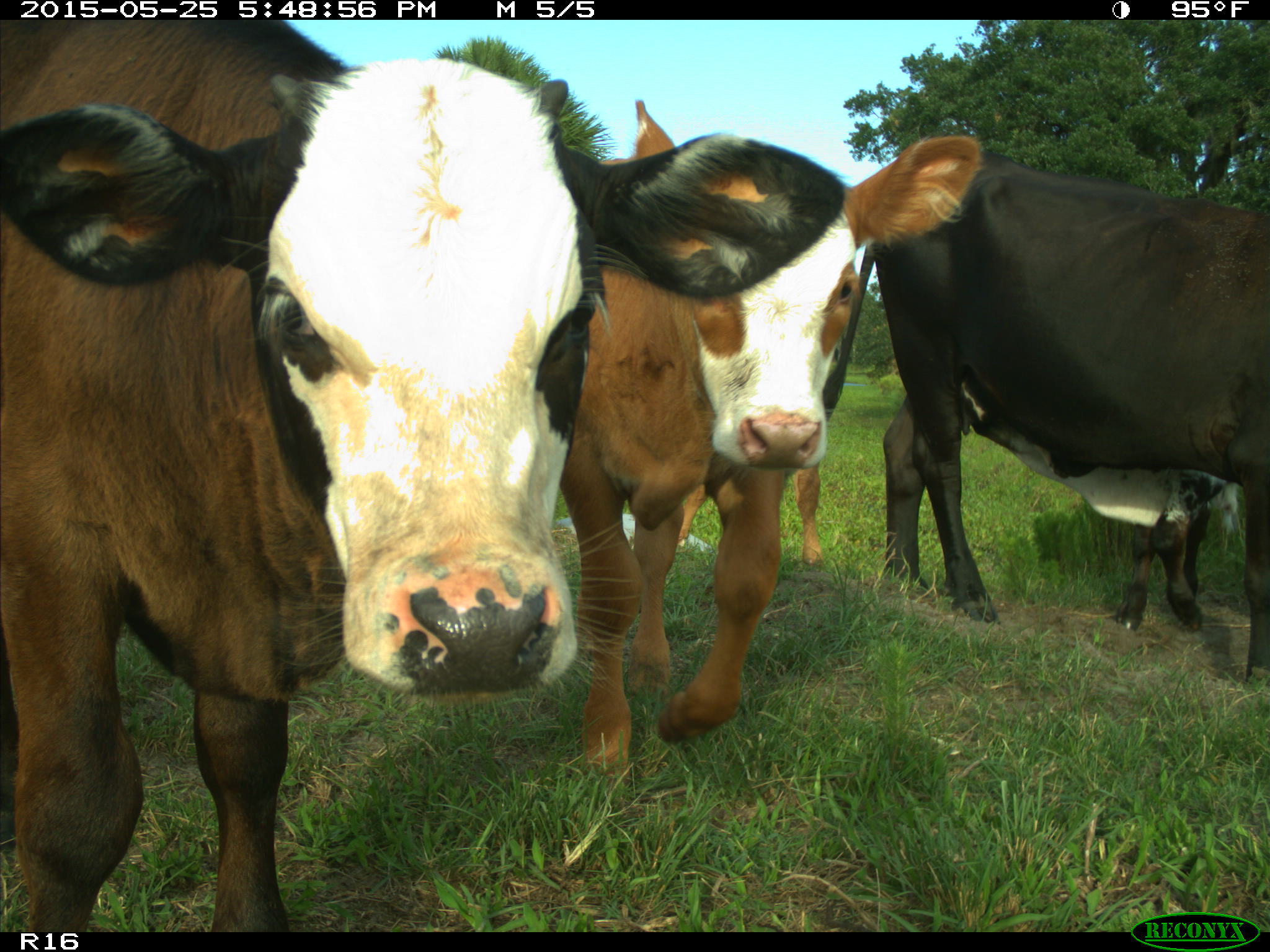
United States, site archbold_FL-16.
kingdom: Animalia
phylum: Chordata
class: Mammalia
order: Artiodactyla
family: Bovidae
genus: Bos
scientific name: Bos taurus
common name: domestic cow